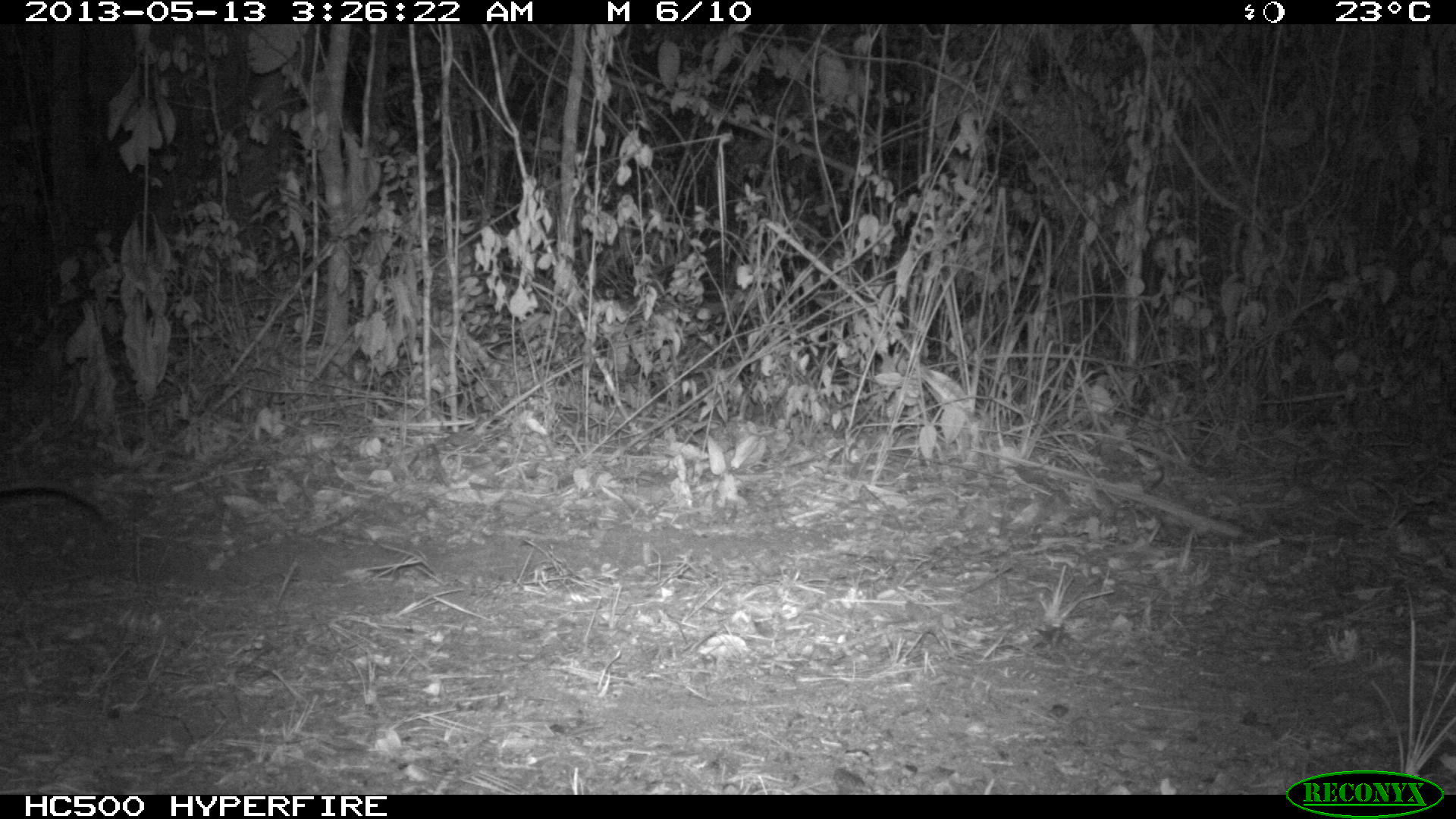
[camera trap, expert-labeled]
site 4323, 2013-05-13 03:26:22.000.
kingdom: Animalia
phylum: Chordata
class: Mammalia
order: Didelphimorphia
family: Didelphidae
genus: Didelphis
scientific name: Didelphis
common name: american opossums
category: didelphis sp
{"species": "didelphis sp (american opossums) (Didelphis)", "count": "1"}